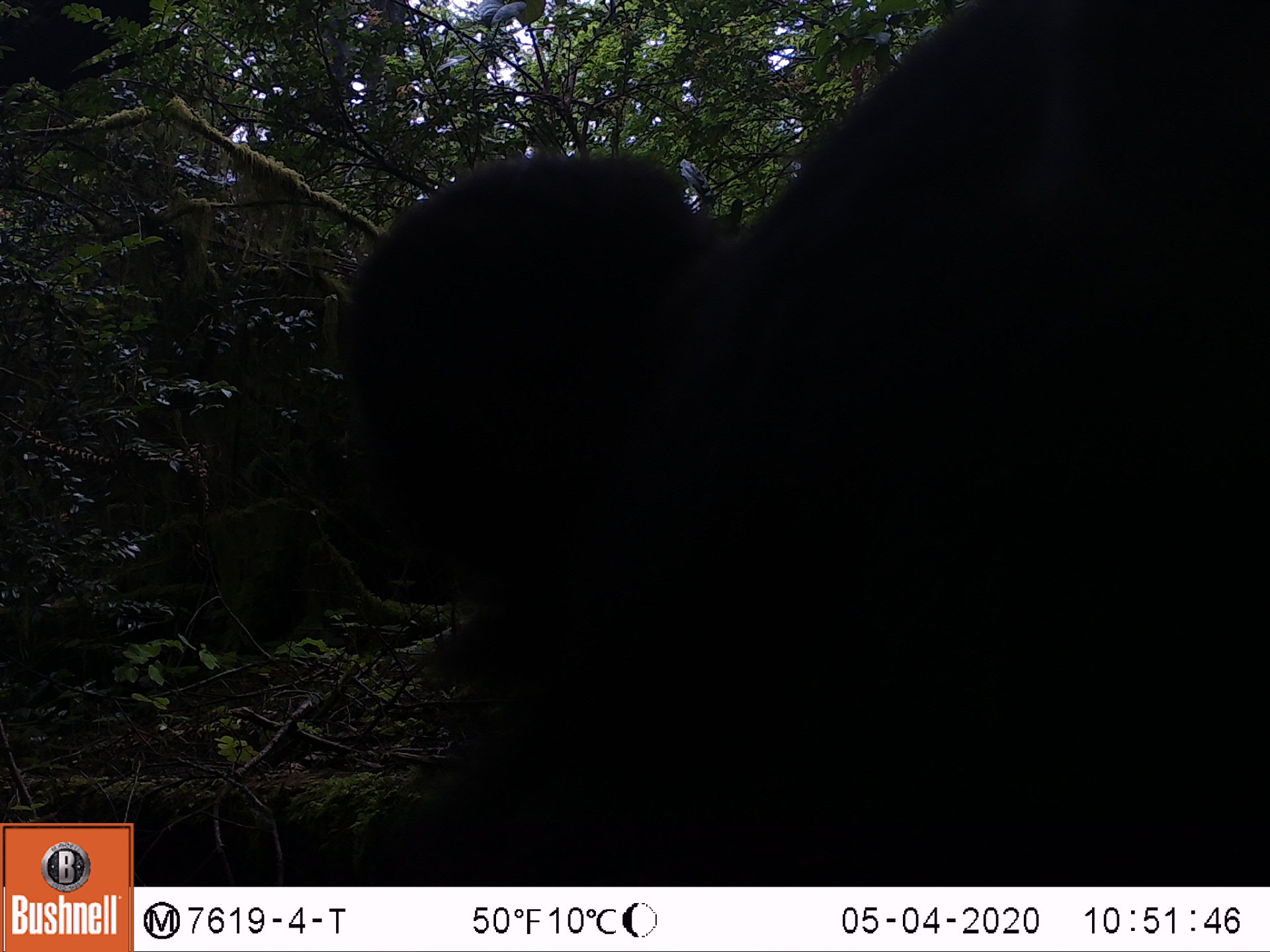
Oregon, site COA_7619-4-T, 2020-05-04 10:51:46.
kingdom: Animalia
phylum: Chordata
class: Mammalia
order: Carnivora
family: Ursidae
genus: Ursus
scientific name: Ursus americanus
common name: american black bear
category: black bear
Black bear (american black bear) (Ursus americanus).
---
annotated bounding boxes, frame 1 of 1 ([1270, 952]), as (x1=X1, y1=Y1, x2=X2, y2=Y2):
black bear: (x1=295, y1=4, x2=1269, y2=877)